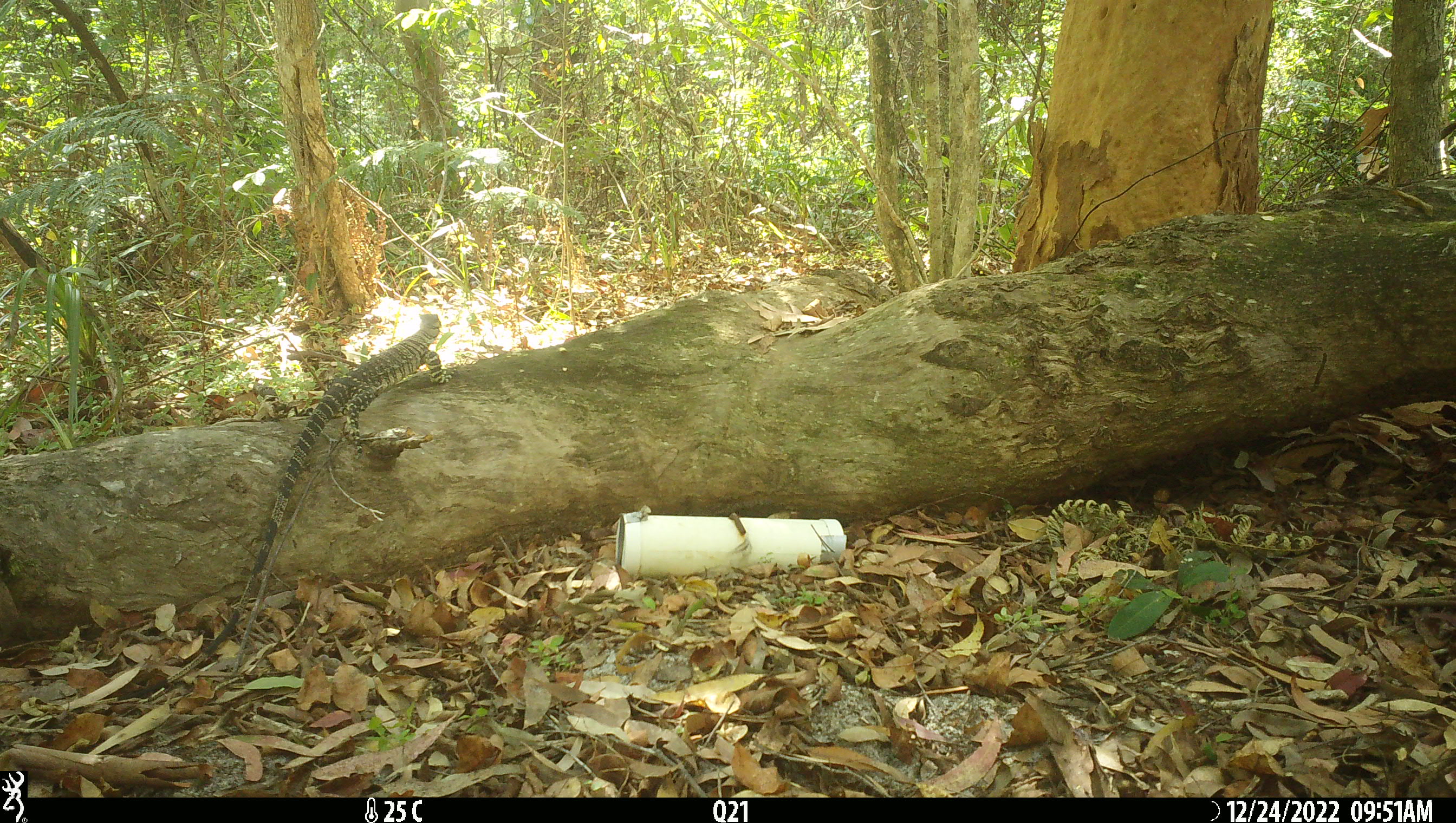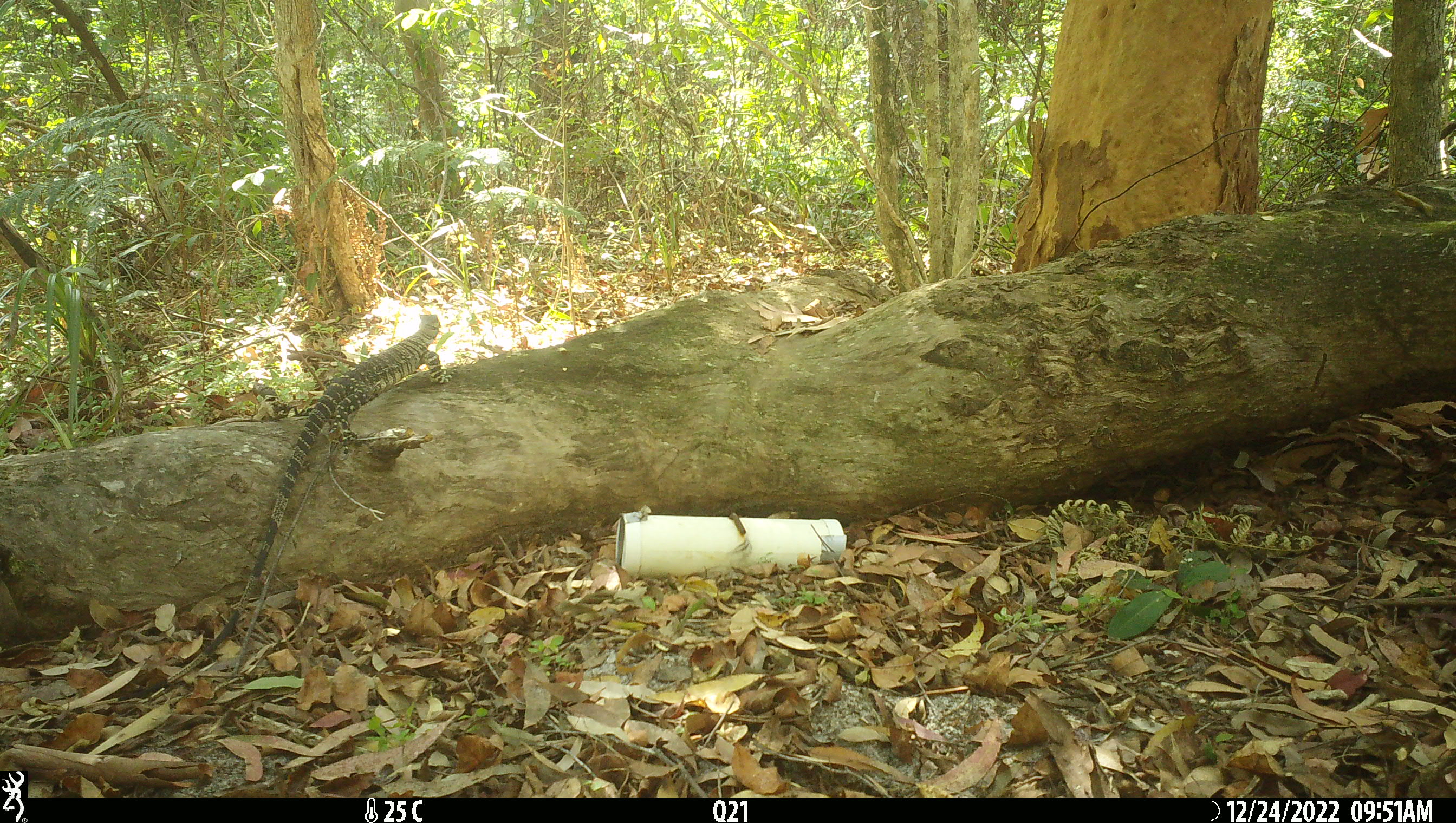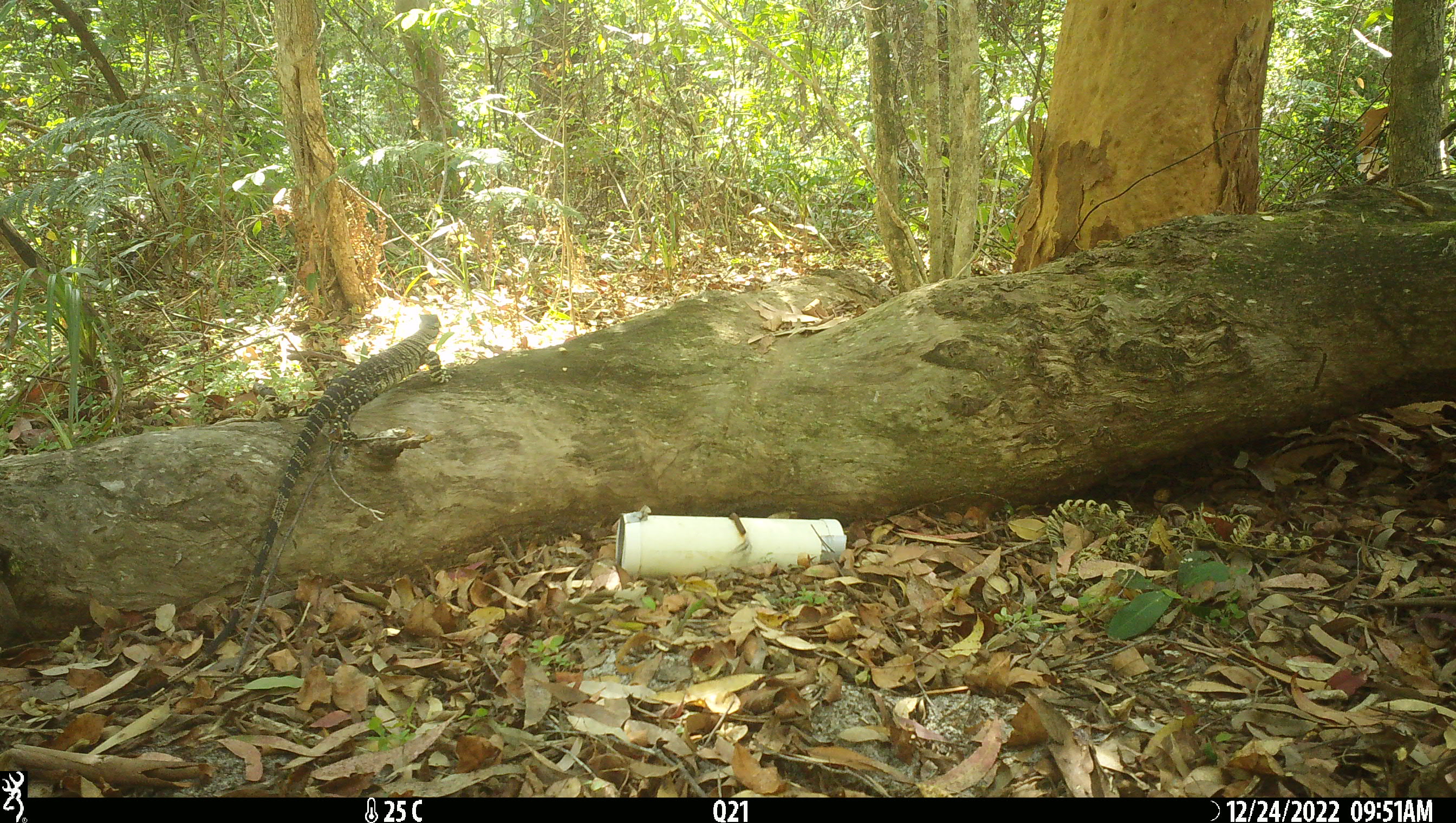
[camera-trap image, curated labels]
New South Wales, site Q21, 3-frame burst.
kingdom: Animalia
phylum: Chordata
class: Reptilia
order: Squamata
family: Varanidae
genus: Varanus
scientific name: Varanus varius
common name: lace monitor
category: goanna